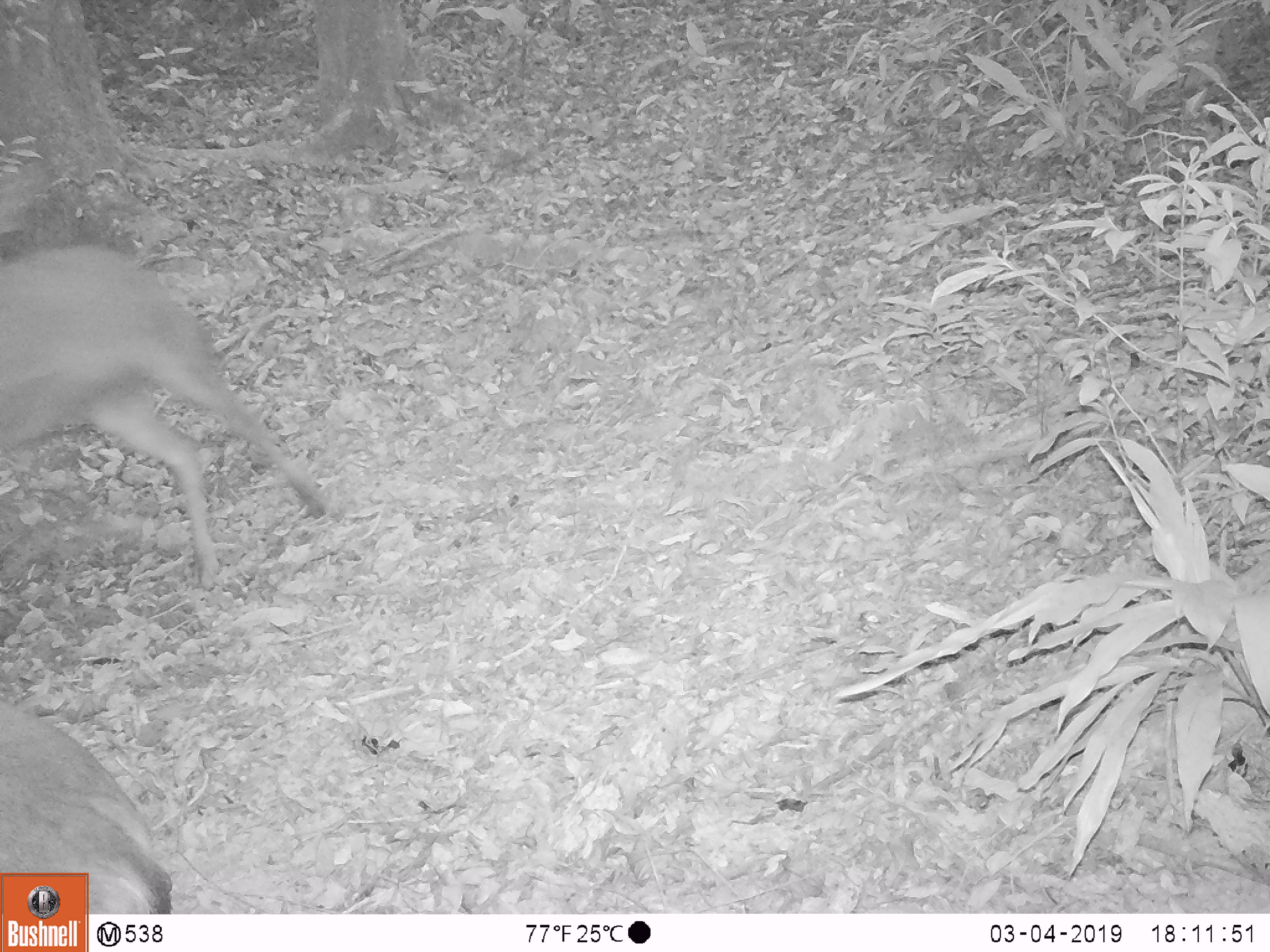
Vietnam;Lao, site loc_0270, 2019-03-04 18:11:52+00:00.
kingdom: Animalia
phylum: Chordata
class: Mammalia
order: Artiodactyla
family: Cervidae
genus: Rusa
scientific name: Rusa unicolor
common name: sambar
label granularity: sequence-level